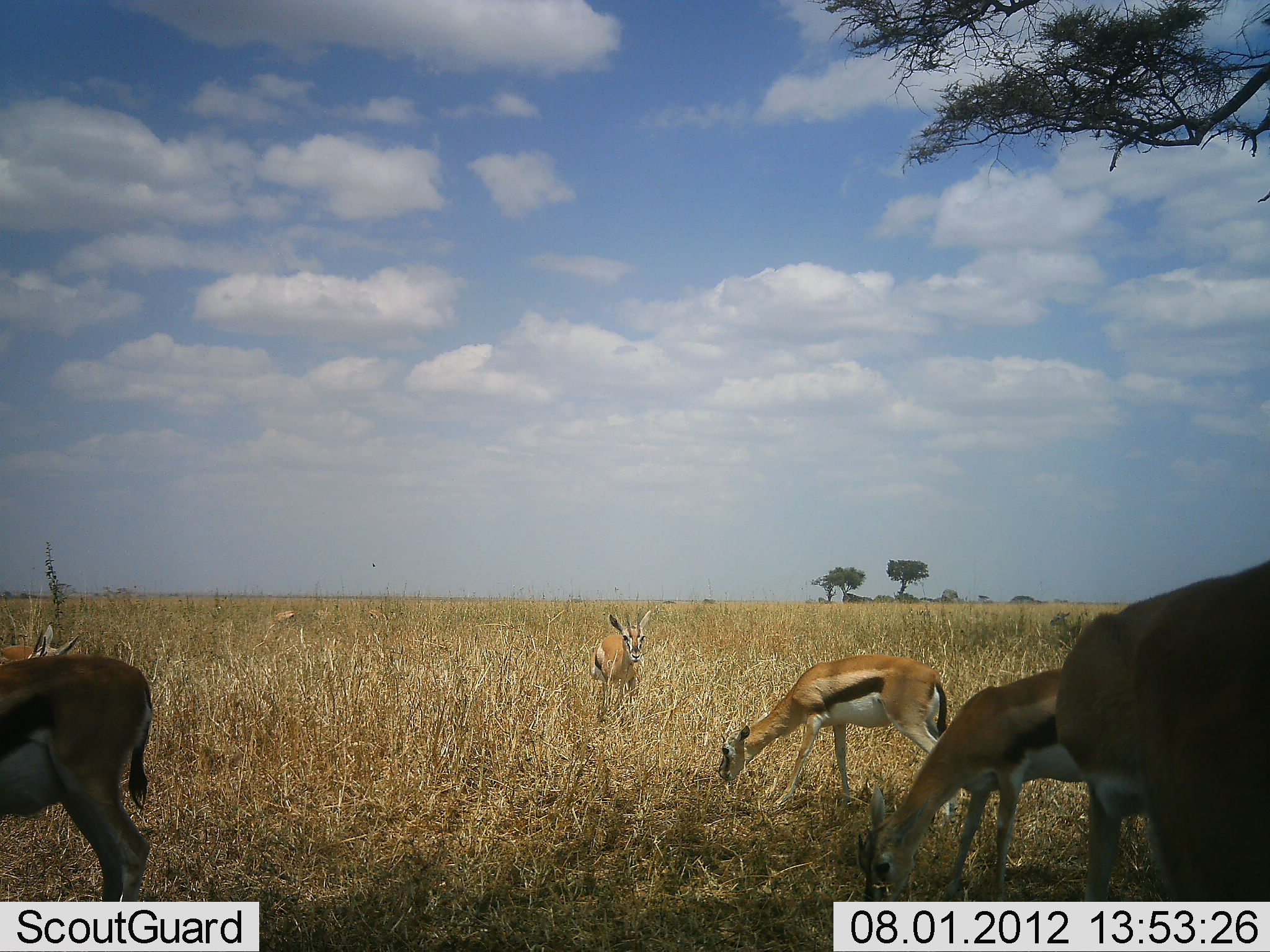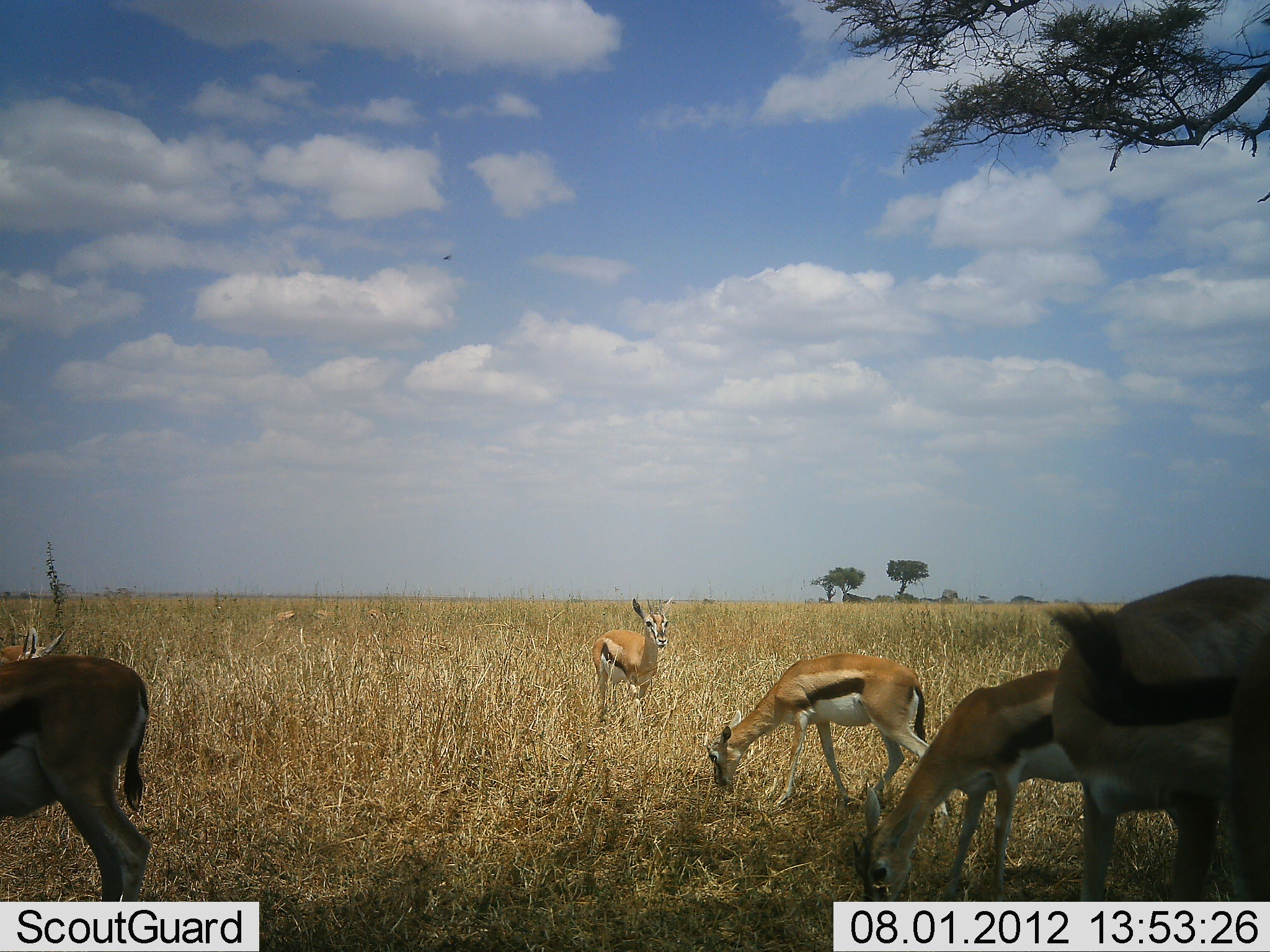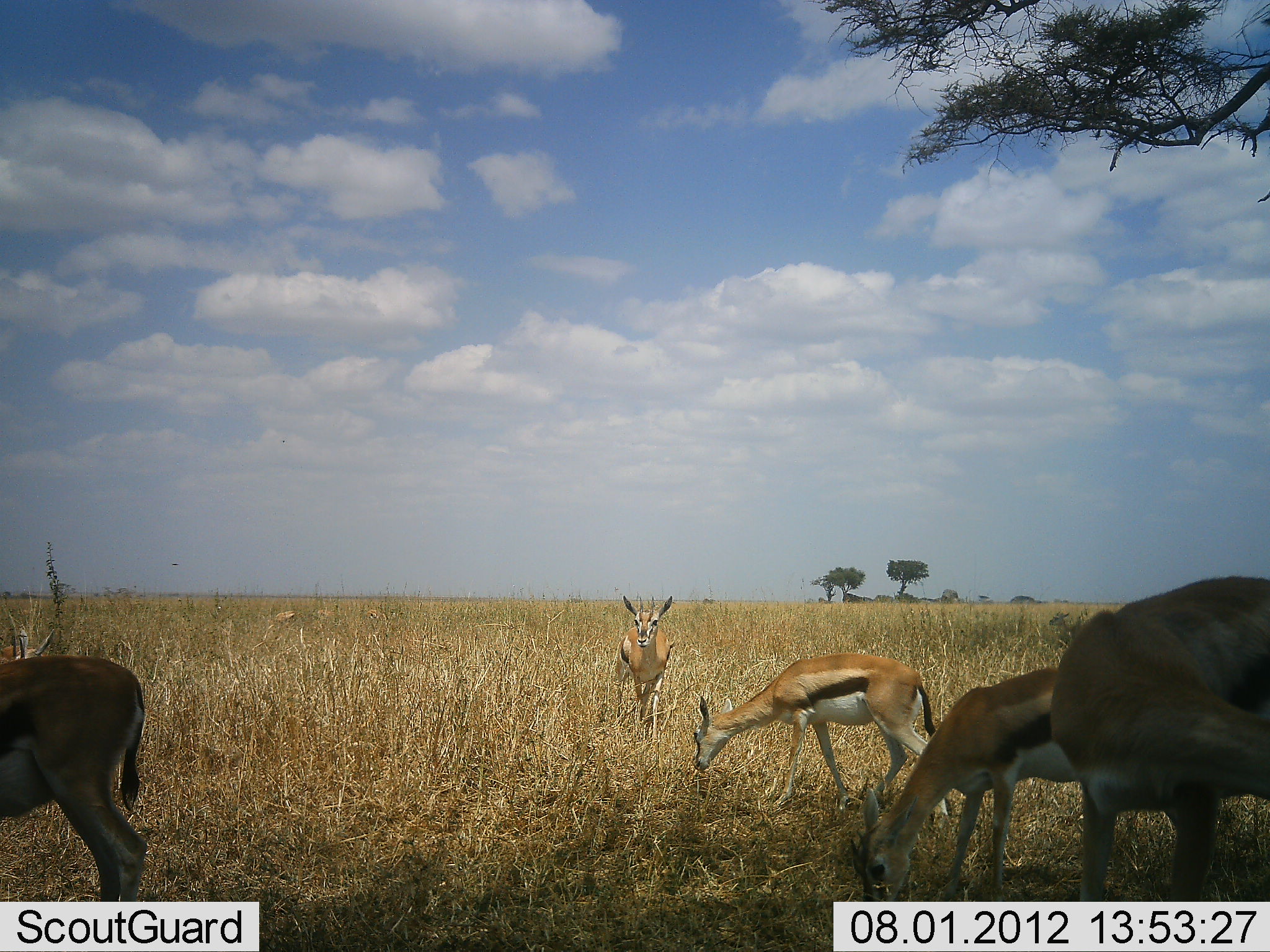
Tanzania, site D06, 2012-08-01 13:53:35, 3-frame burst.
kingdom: Animalia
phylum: Chordata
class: Mammalia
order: Artiodactyla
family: Bovidae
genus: Eudorcas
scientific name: Eudorcas thomsonii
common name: thomson's gazelle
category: gazellethomsons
Gazellethomsons (thomson's gazelle) (Eudorcas thomsonii), count 7. Behavior (volunteer vote fractions): standing 80%, resting 0%, moving 20%, interacting 0%. Young present (vote fraction): 0%. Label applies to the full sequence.